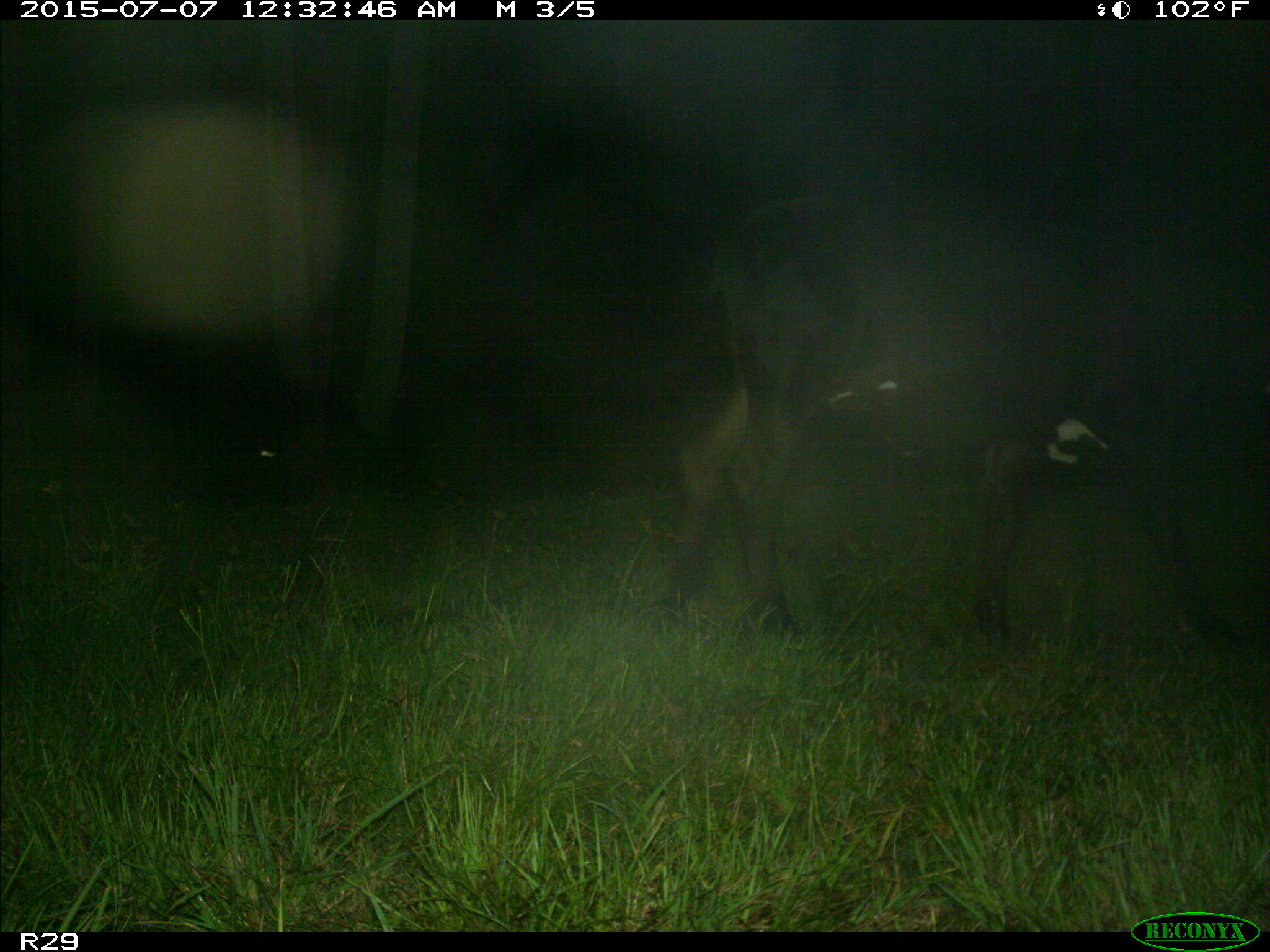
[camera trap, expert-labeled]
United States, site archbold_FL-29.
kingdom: Animalia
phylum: Chordata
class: Mammalia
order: Artiodactyla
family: Bovidae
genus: Bos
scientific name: Bos taurus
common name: domestic cow